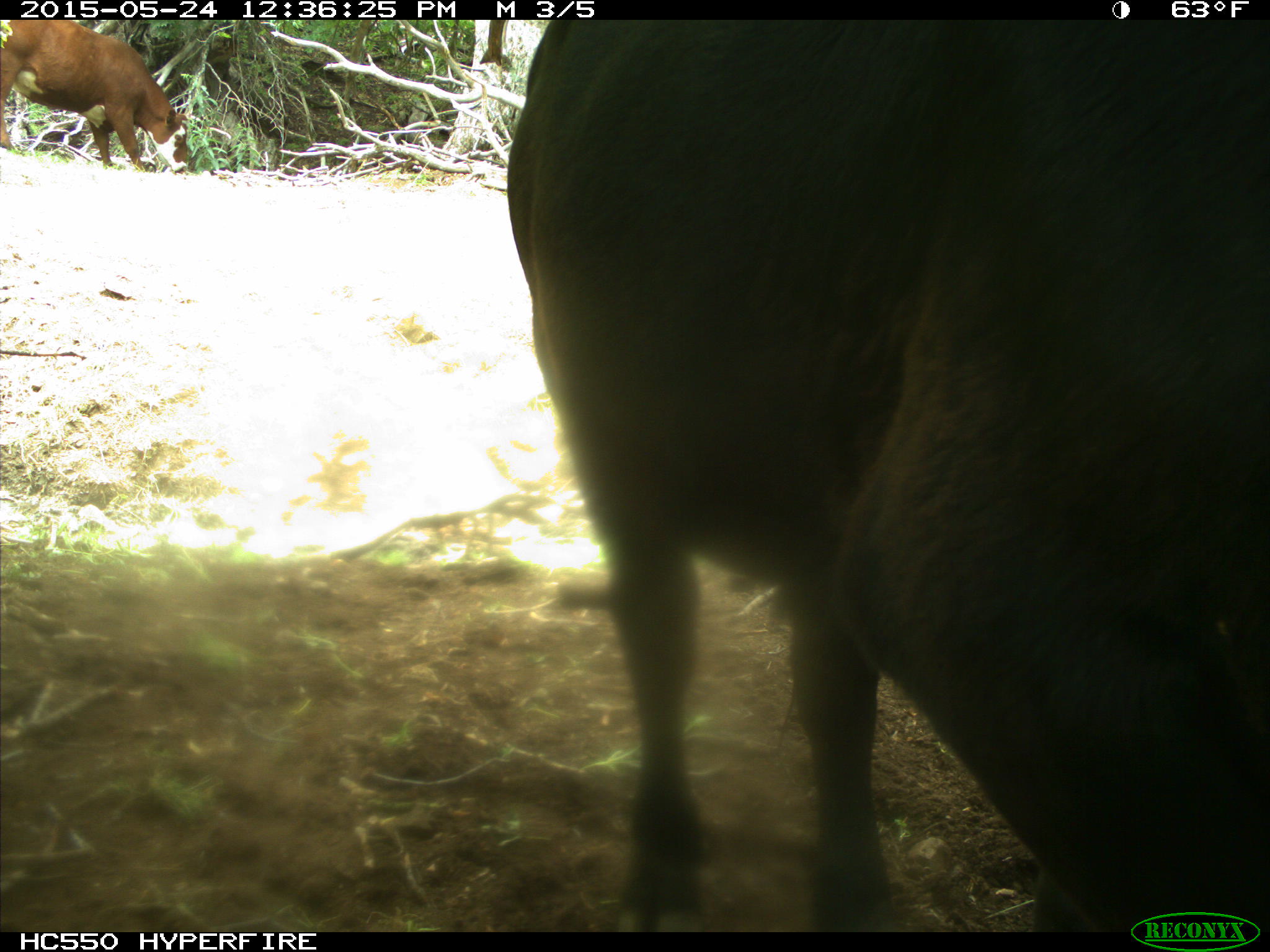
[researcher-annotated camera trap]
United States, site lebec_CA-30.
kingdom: Animalia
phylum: Chordata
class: Mammalia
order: Artiodactyla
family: Bovidae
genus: Bos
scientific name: Bos taurus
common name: domestic cow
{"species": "Bos taurus (domestic cow)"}